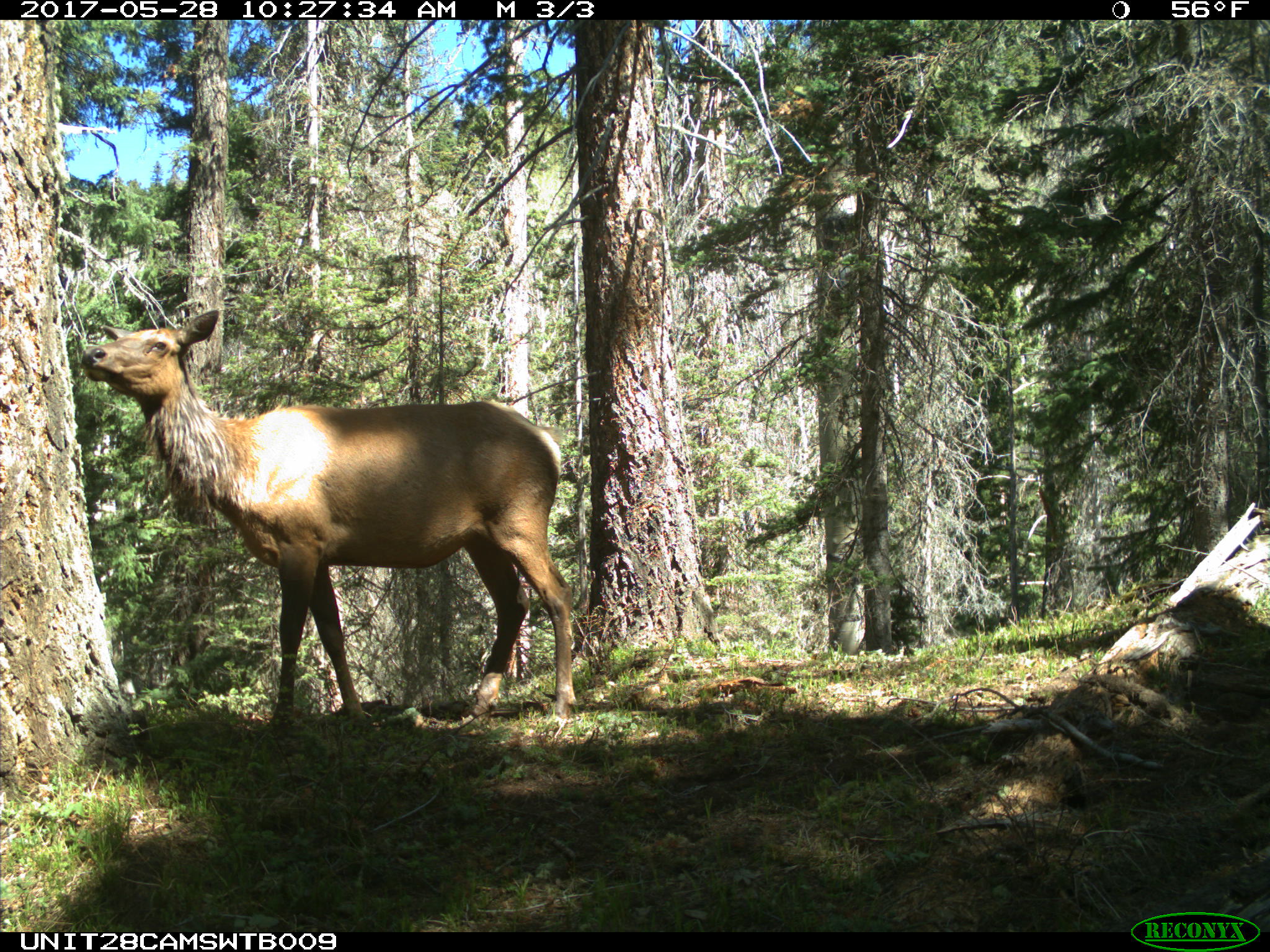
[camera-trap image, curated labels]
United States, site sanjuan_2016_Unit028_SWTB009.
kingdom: Animalia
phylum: Chordata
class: Mammalia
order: Artiodactyla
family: Cervidae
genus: Cervus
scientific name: Cervus elaphus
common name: red deer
Cervus elaphus (red deer).